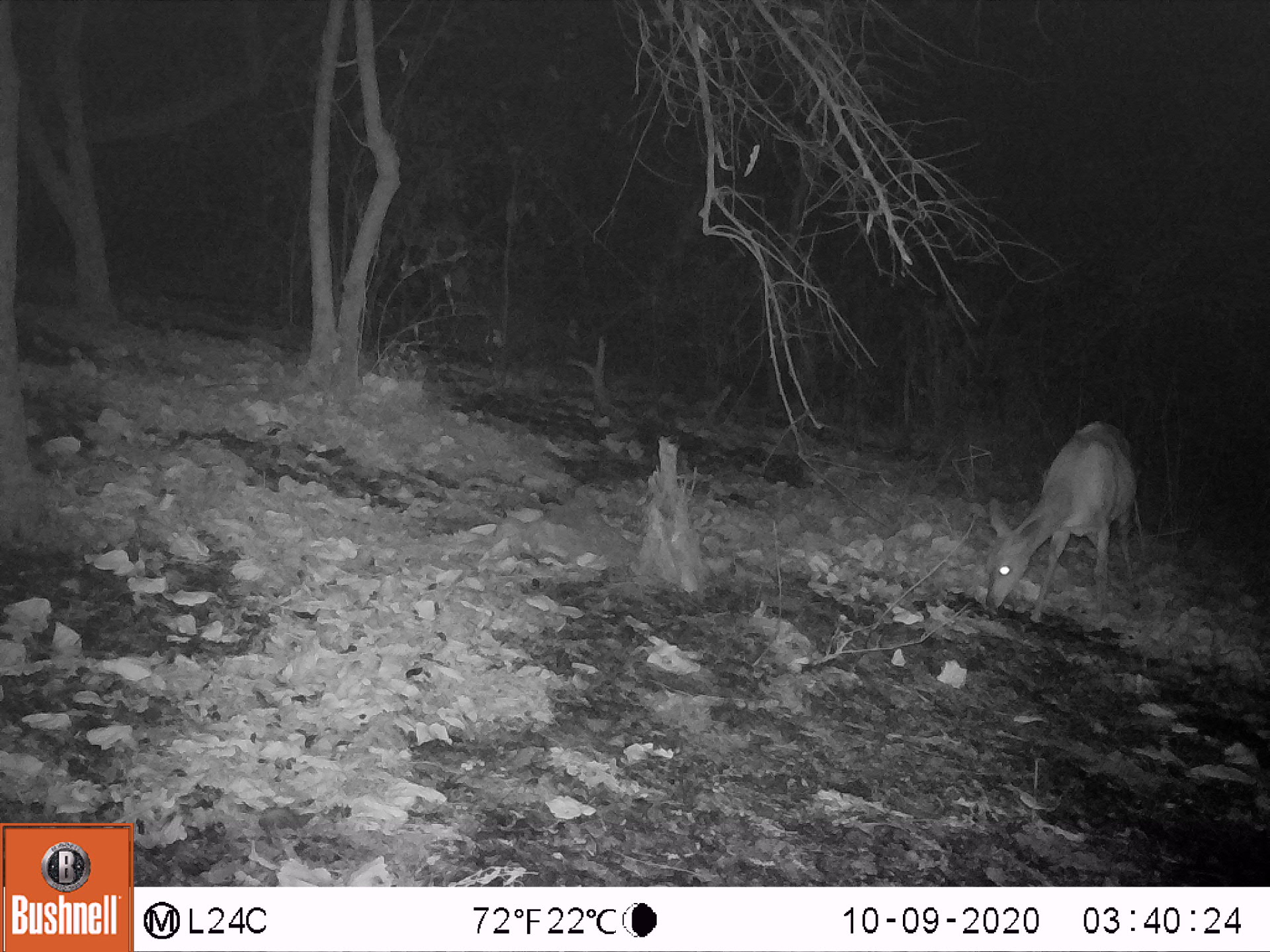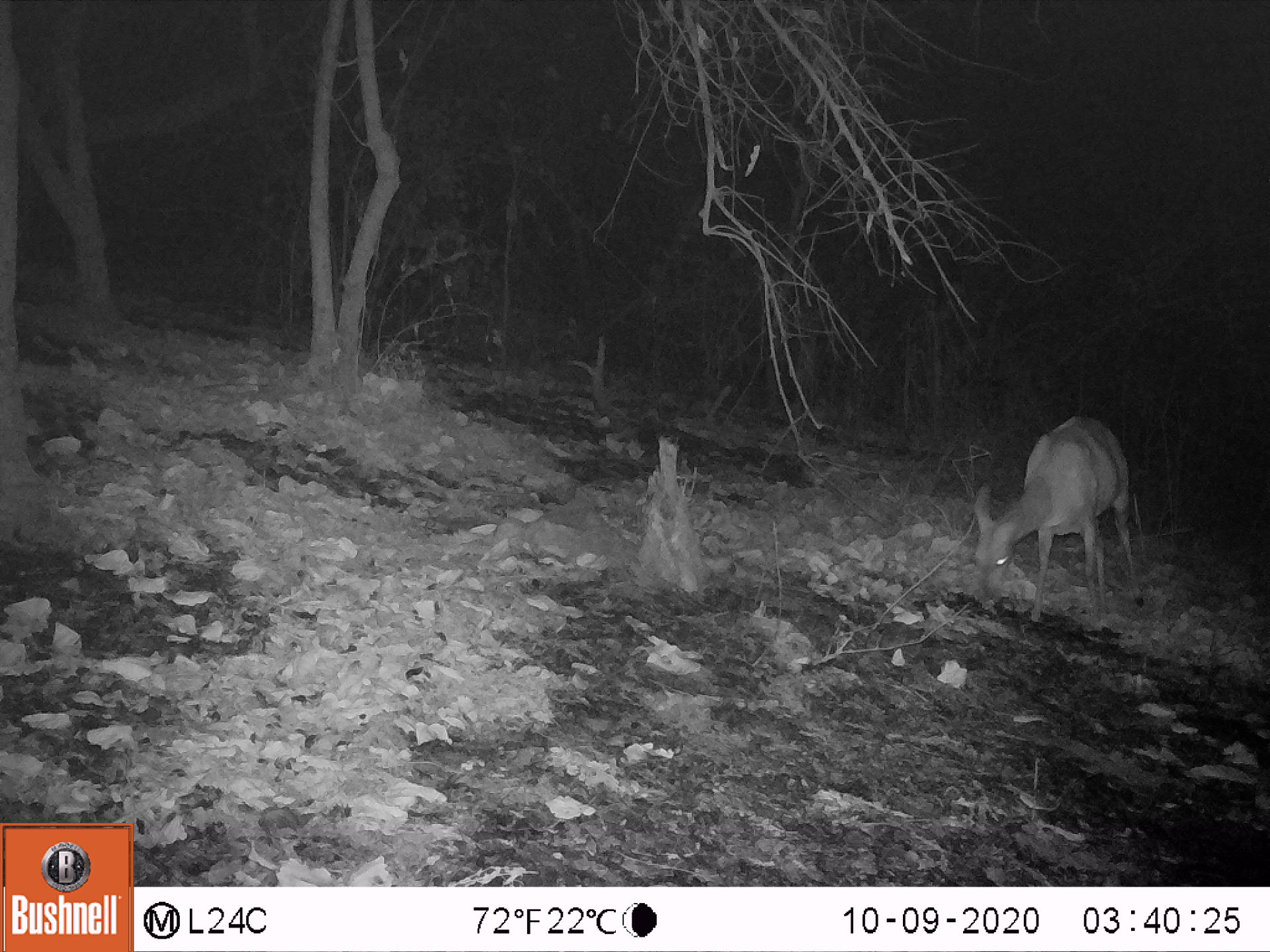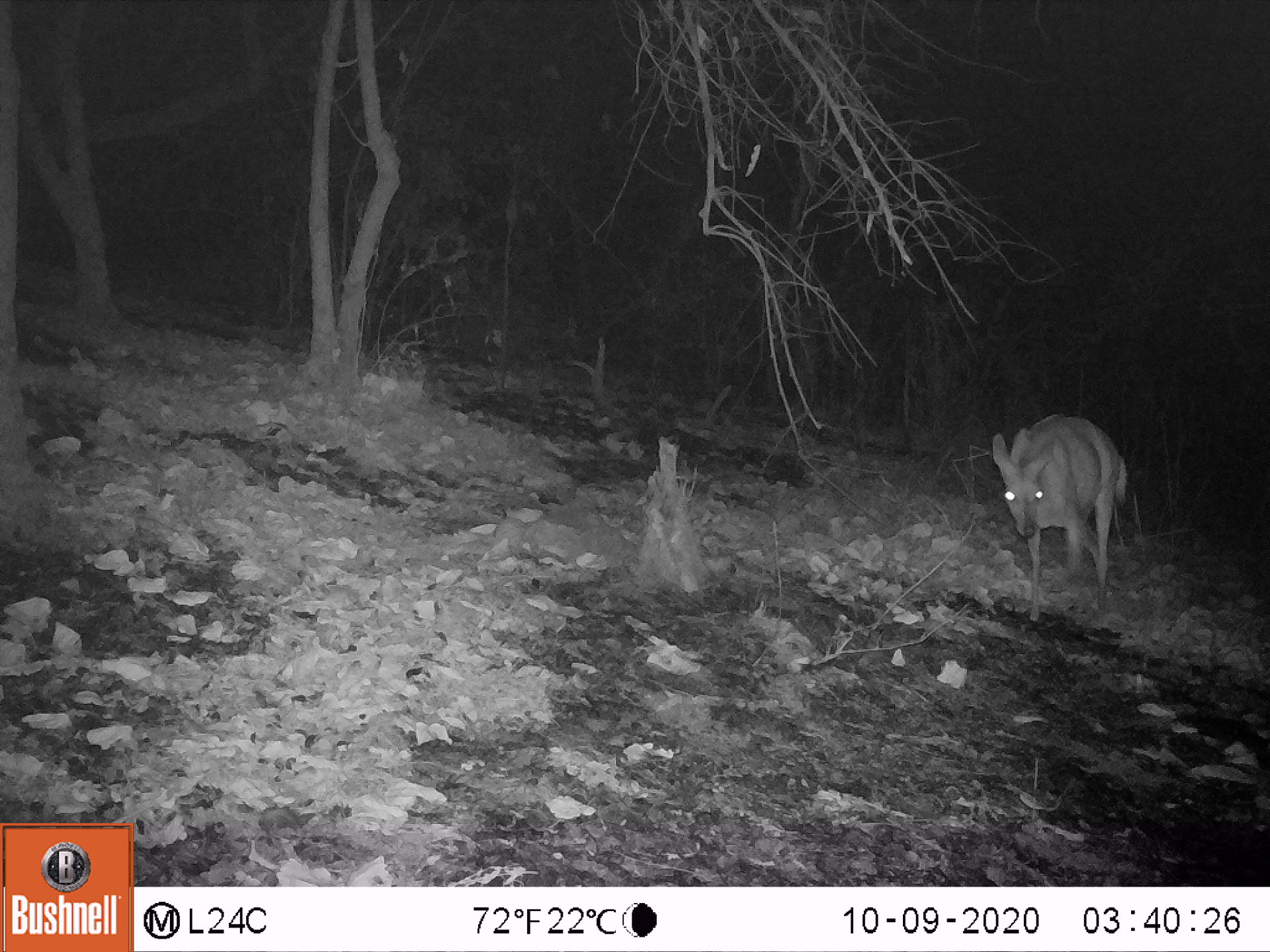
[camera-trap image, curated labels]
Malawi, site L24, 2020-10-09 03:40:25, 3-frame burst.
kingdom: Animalia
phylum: Chordata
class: Mammalia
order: Artiodactyla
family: Bovidae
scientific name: Antilopinae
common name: small antelope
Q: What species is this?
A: Small antelope (Antilopinae).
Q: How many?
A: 1.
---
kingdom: Animalia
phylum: Chordata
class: Mammalia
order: Artiodactyla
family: Bovidae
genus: Tragelaphus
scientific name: Tragelaphus sylvaticus sylvaticus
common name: cape bushbuck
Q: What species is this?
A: Cape bushbuck (Tragelaphus sylvaticus sylvaticus).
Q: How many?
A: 1.